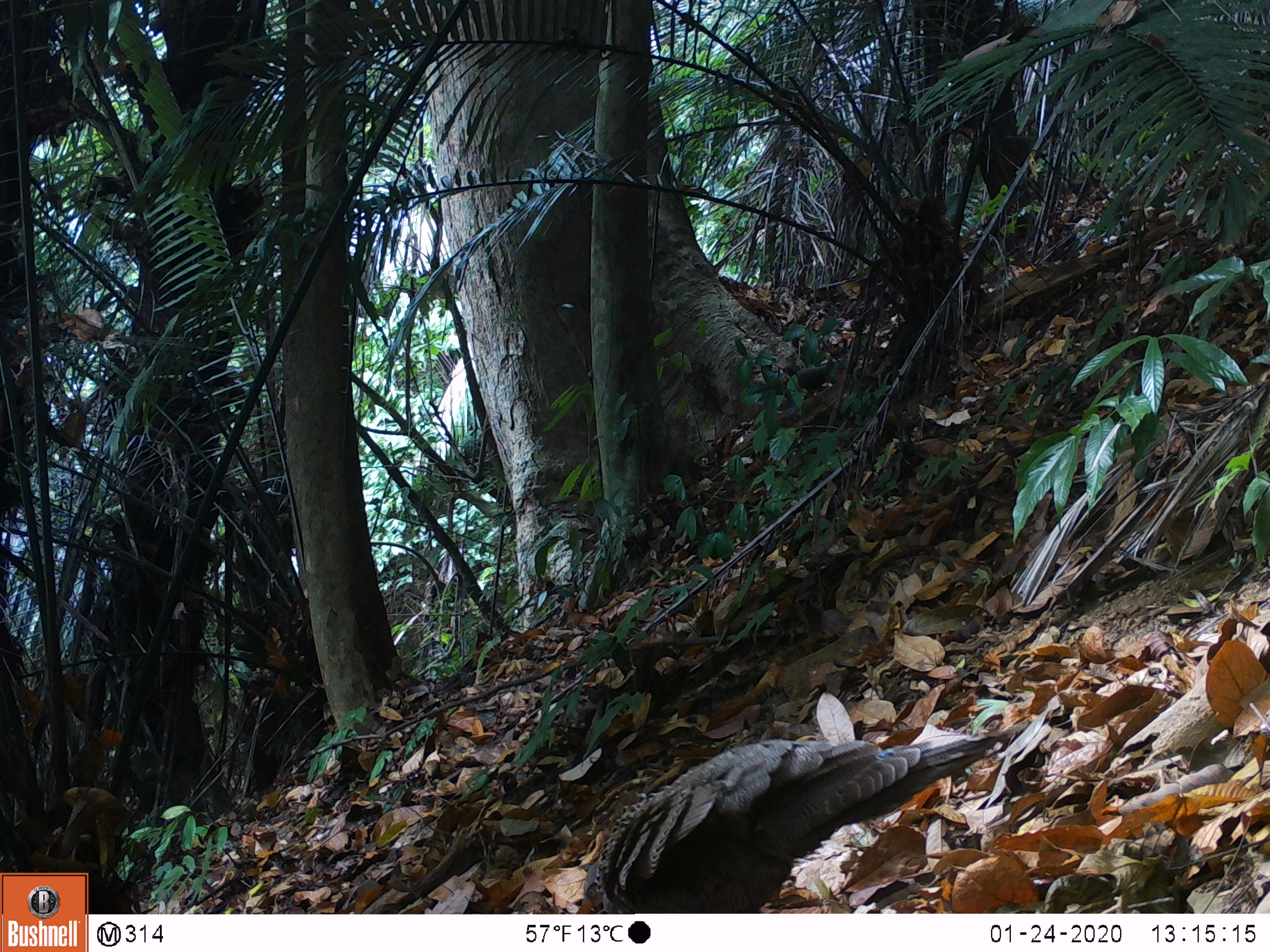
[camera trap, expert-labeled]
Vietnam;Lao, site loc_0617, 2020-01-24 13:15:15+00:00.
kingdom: Animalia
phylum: Chordata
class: Aves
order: Galliformes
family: Phasianidae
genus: Polyplectron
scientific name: Polyplectron bicalcaratum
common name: gray peacock-pheasant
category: grey peacock pheasant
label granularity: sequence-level